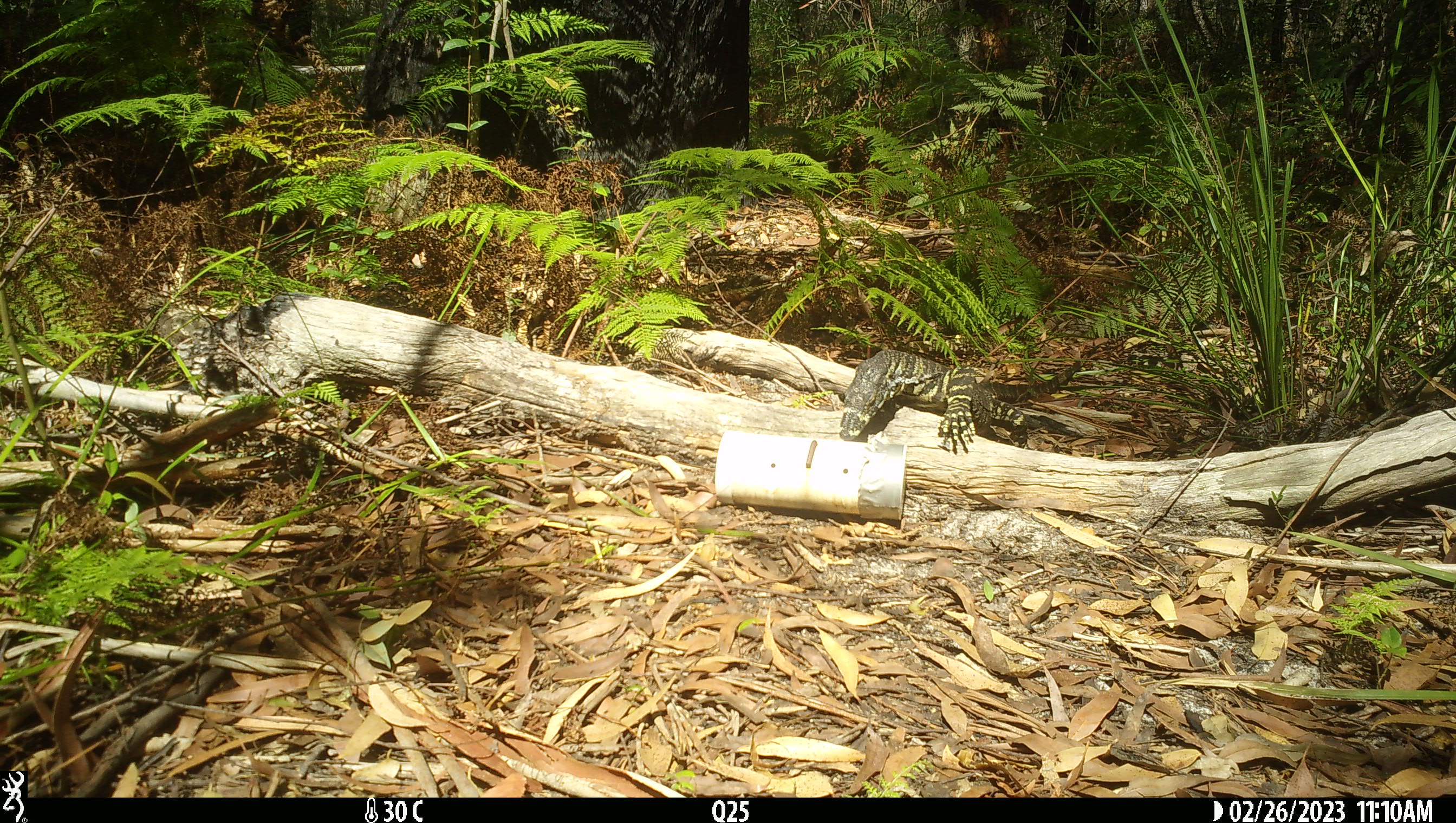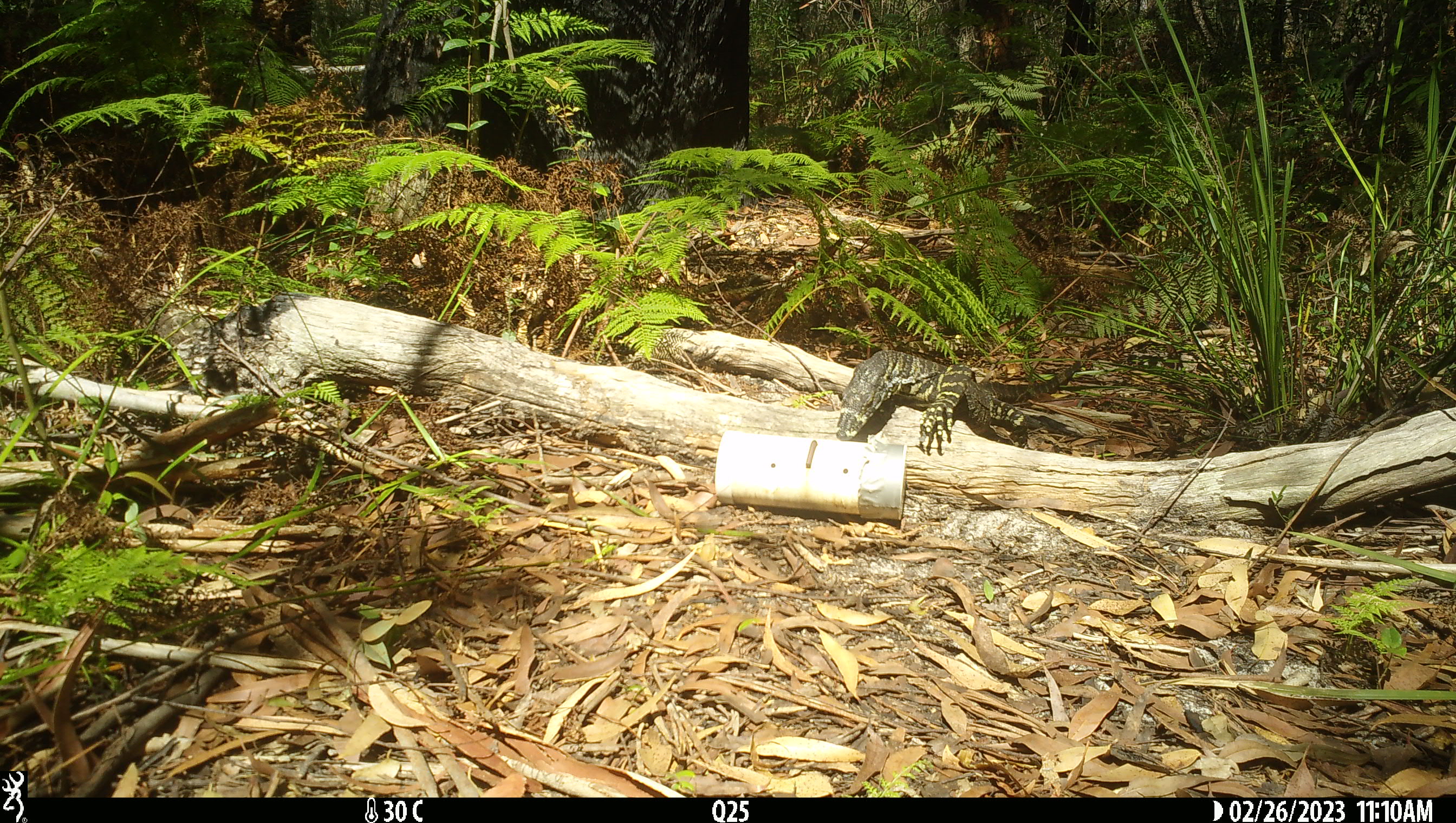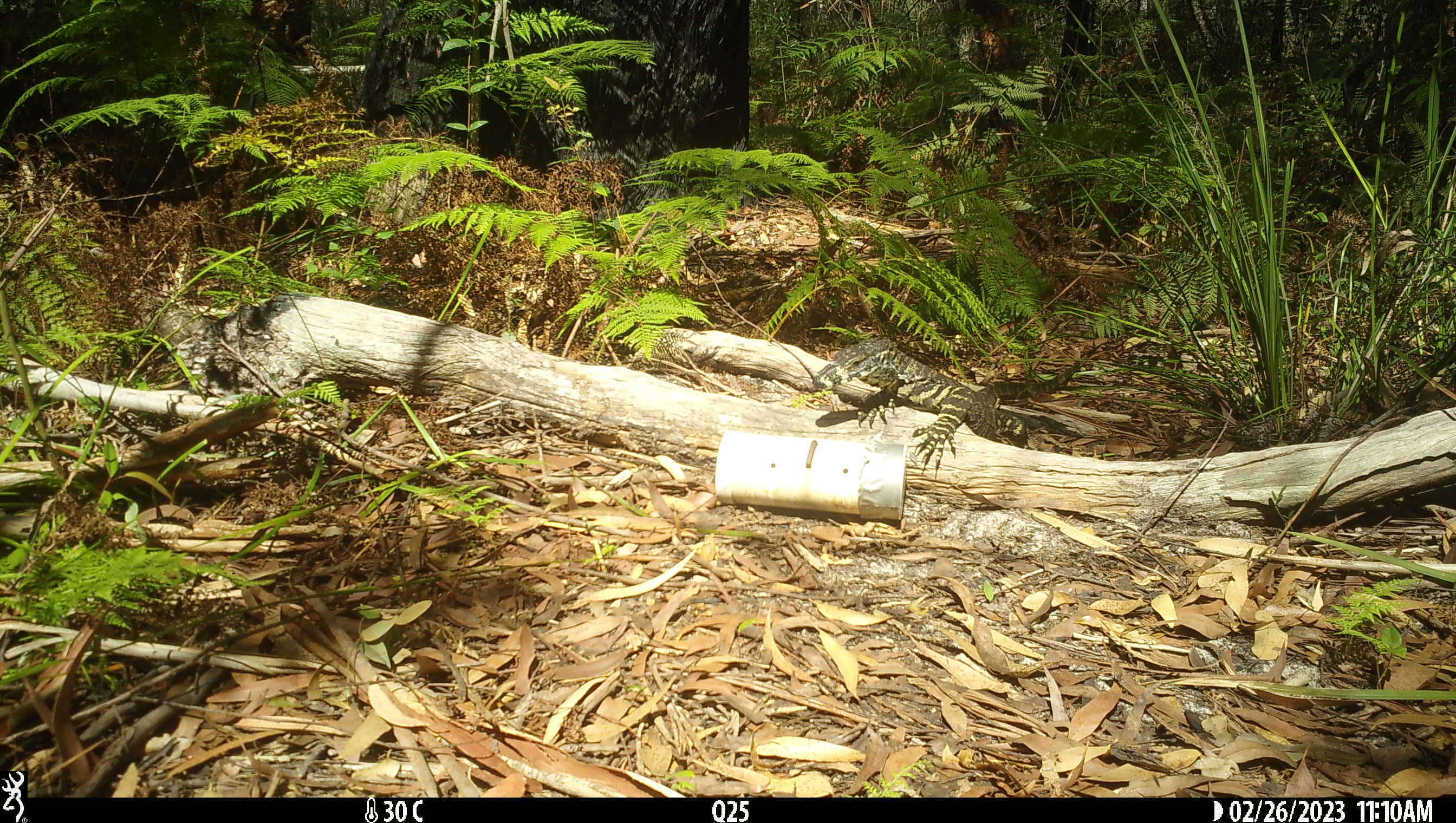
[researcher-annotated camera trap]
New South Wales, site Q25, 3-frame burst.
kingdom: Animalia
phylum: Chordata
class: Reptilia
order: Squamata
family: Varanidae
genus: Varanus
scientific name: Varanus varius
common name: lace monitor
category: goanna